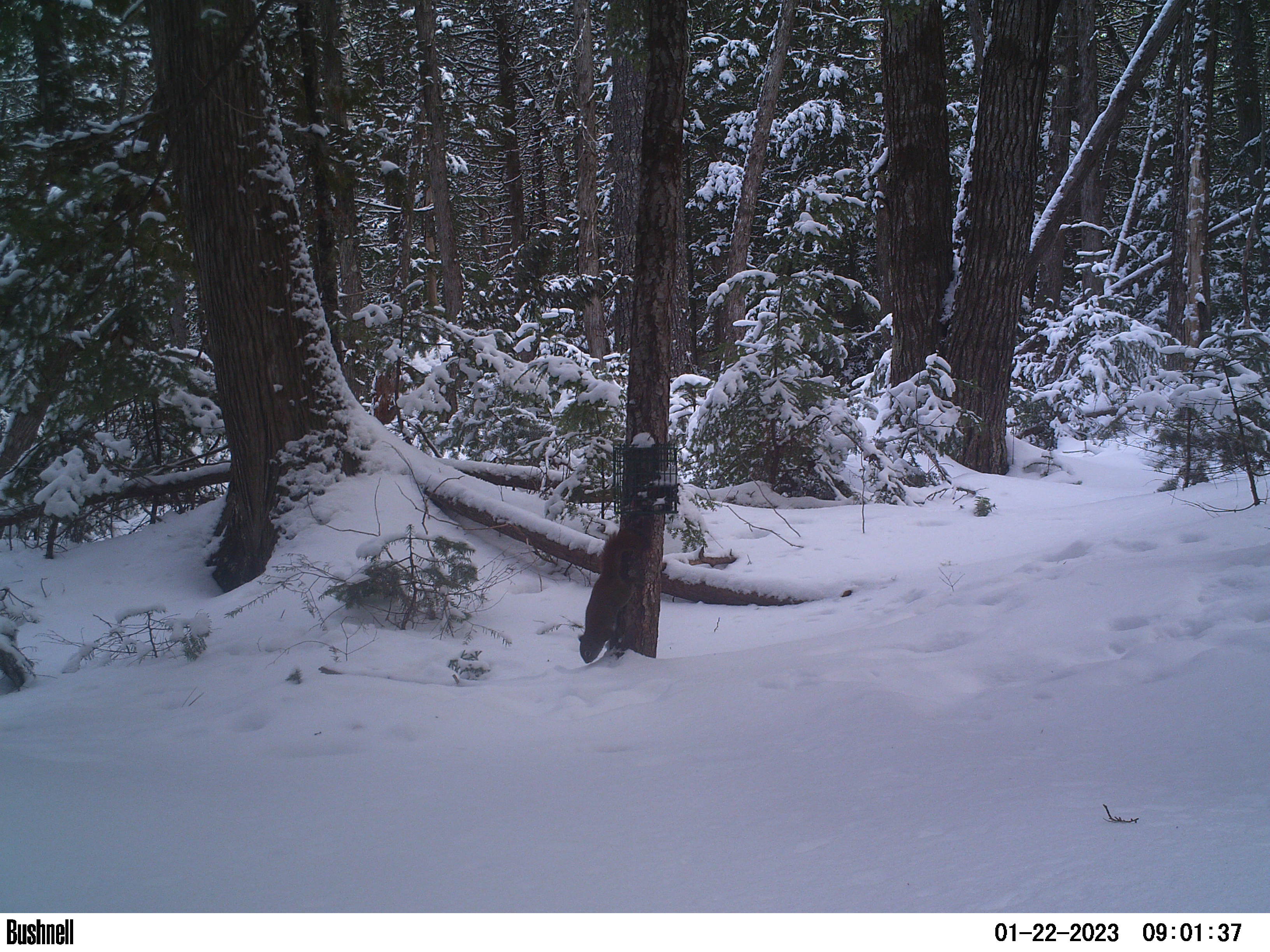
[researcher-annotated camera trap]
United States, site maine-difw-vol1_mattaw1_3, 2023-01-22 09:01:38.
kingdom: Animalia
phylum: Chordata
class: Mammalia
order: Rodentia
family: Sciuridae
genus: Tamiasciurus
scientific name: Tamiasciurus hudsonicus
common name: red squirrel